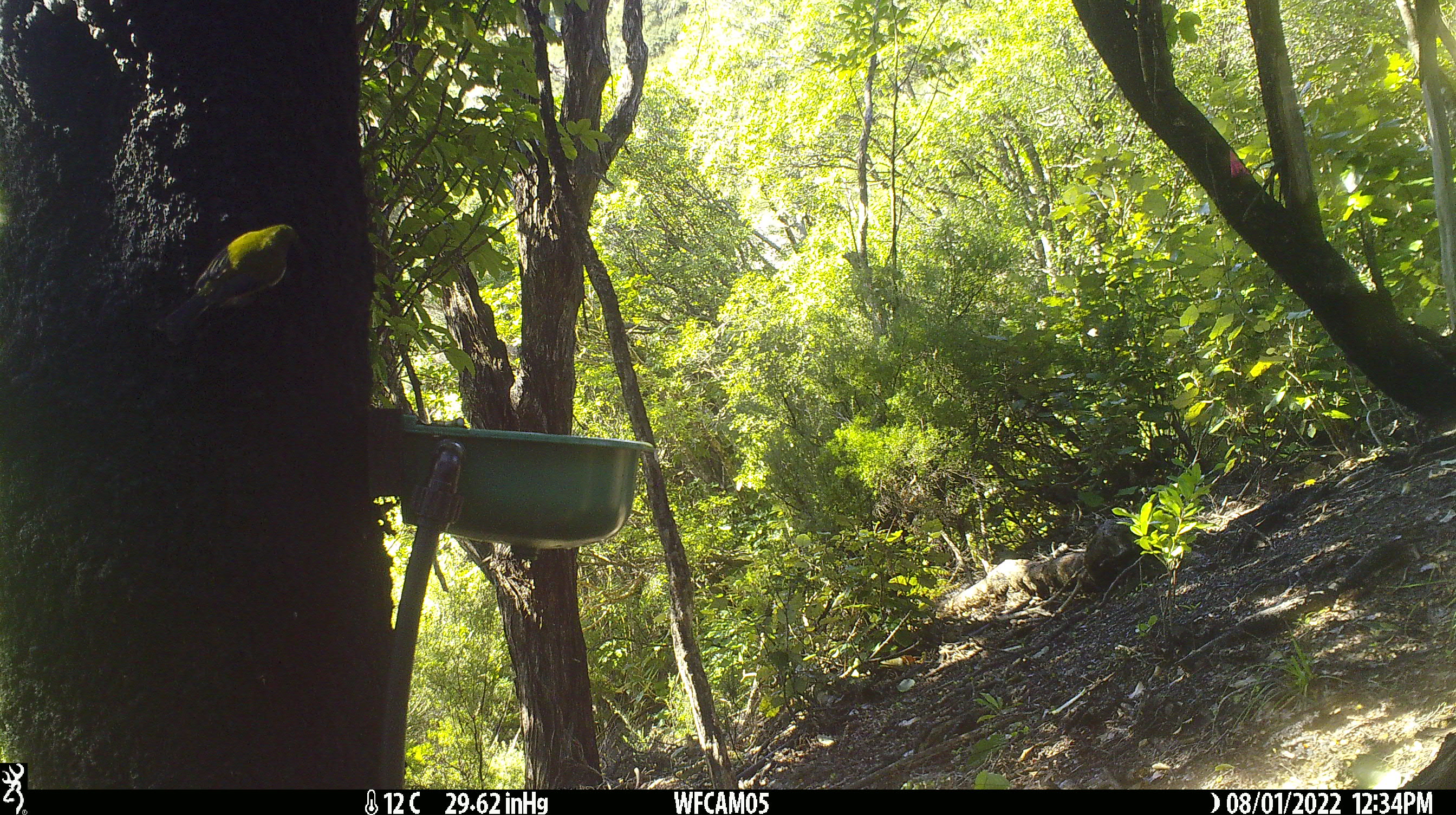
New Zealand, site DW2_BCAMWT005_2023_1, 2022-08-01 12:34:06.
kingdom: Animalia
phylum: Chordata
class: Aves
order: Passeriformes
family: Meliphagidae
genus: Anthornis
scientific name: Anthornis melanura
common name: new zealand bellbird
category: bellbird